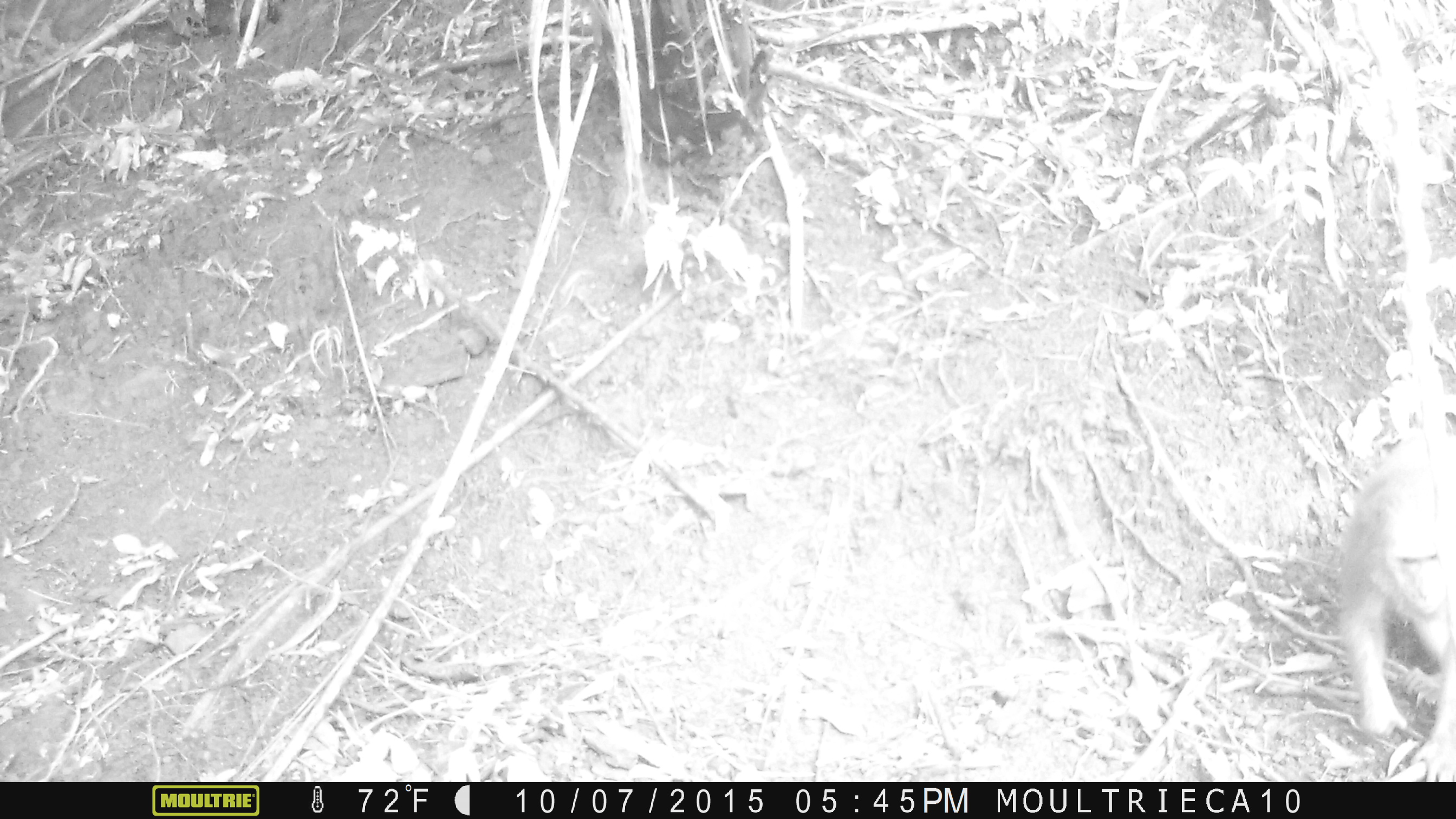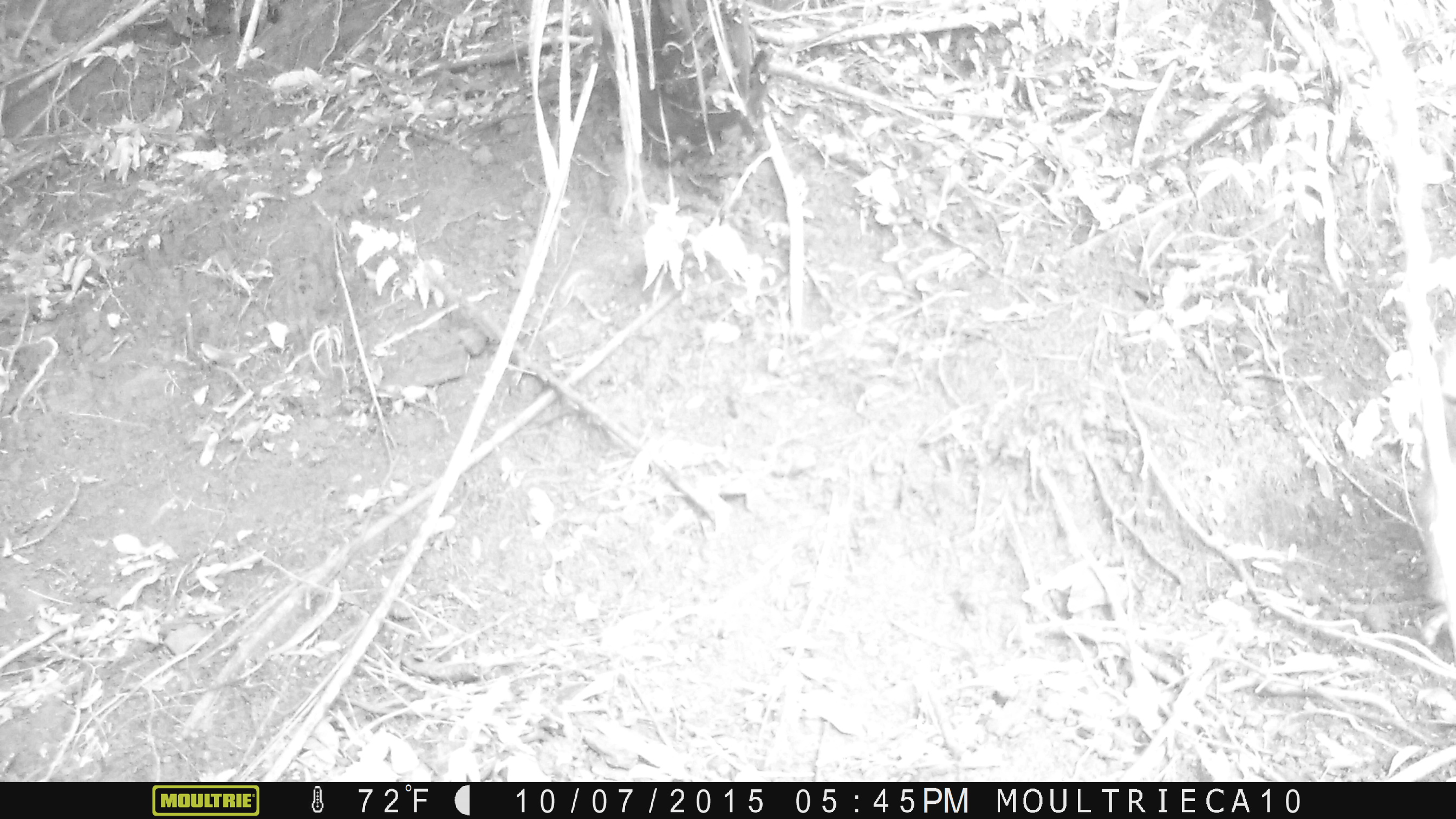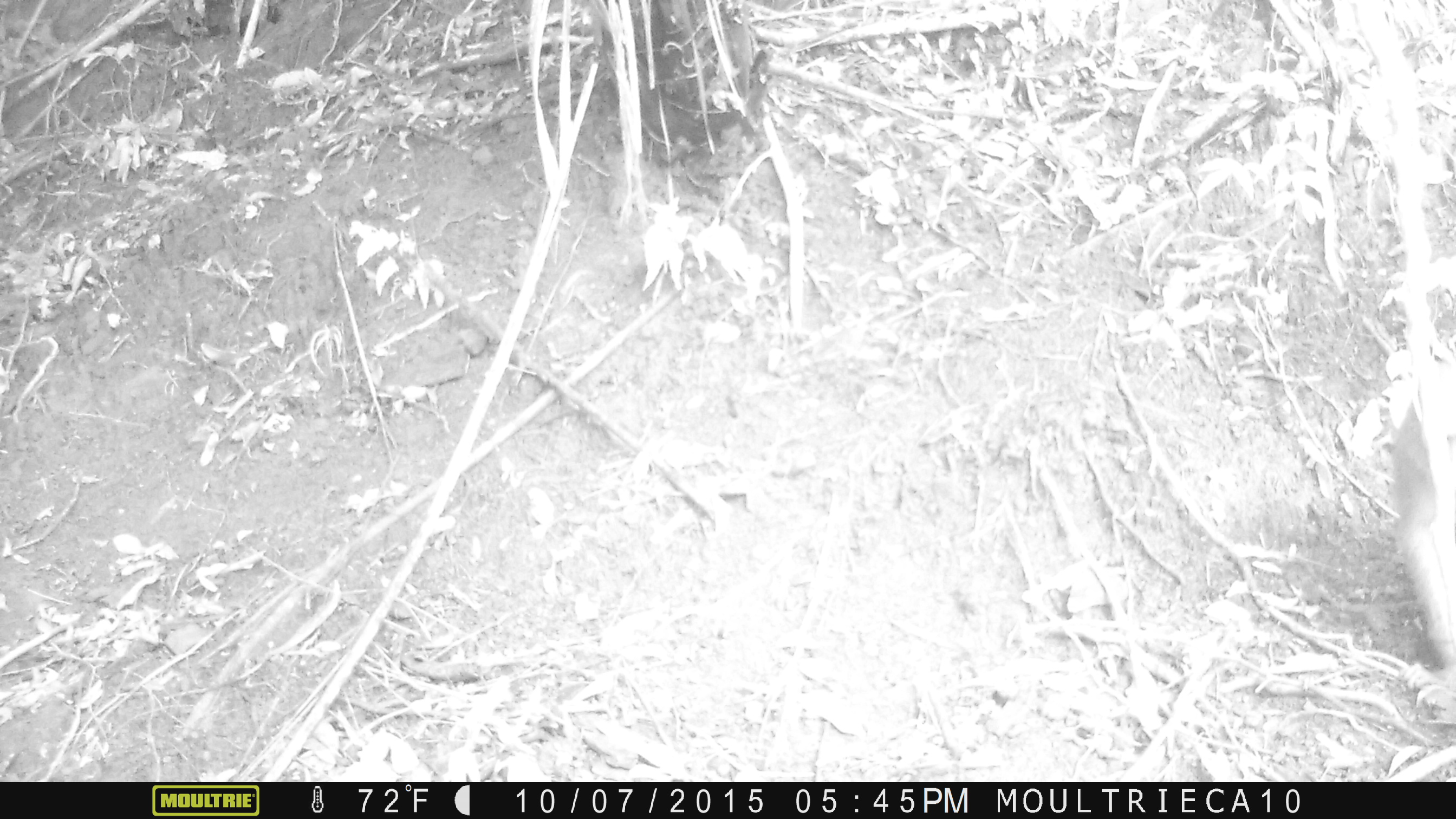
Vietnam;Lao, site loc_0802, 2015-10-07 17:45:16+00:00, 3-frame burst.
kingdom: Animalia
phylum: Chordata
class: Mammalia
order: Primates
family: Cercopithecidae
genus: Macaca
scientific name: Macaca arctoides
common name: stump-tailed macaque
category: stump tailed macaque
Stump tailed macaque (stump-tailed macaque) (Macaca arctoides). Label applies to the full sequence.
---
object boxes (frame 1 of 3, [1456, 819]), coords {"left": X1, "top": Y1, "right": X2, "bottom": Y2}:
stump tailed macaque: {"left": 1333, "top": 427, "right": 1456, "bottom": 781}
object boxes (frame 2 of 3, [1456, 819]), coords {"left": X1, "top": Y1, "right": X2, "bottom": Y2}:
stump tailed macaque: {"left": 1414, "top": 333, "right": 1455, "bottom": 647}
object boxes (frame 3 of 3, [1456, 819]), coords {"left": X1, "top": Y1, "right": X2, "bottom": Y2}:
stump tailed macaque: {"left": 1390, "top": 354, "right": 1453, "bottom": 693}